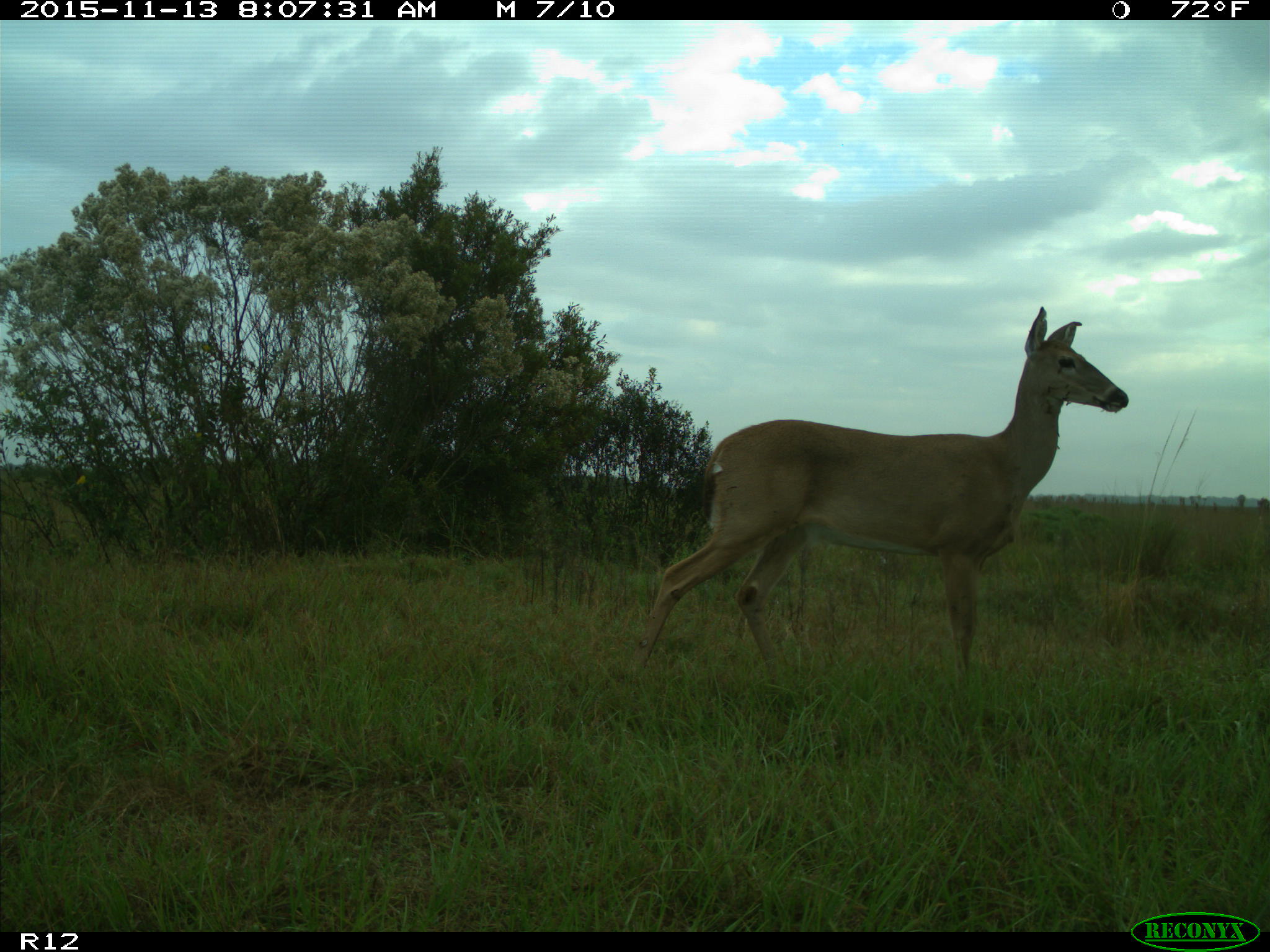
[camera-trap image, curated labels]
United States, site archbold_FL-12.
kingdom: Animalia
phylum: Chordata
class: Mammalia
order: Artiodactyla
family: Cervidae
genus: Odocoileus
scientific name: Odocoileus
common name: deer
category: unidentified deer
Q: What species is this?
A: Unidentified deer (deer) (Odocoileus).